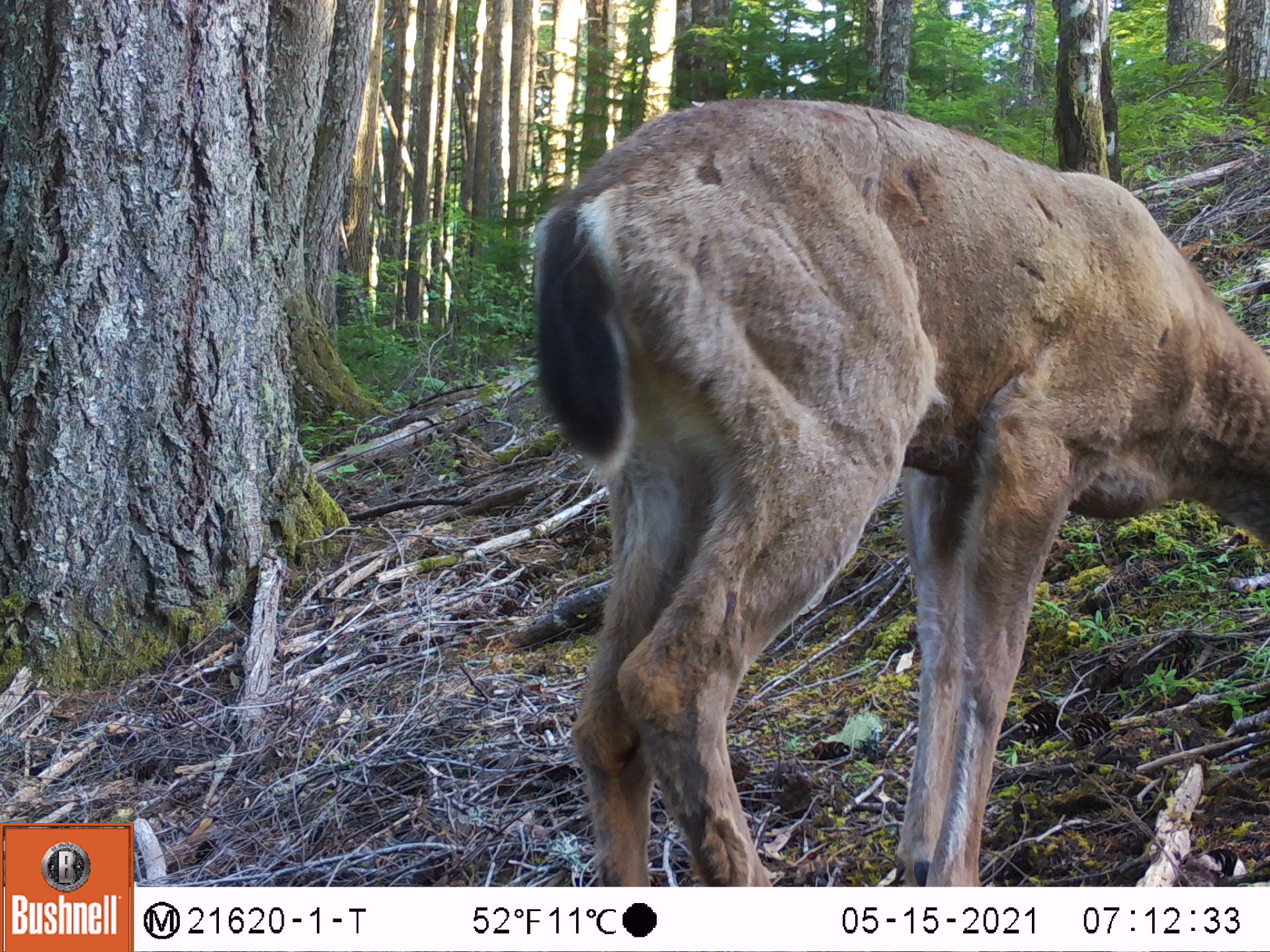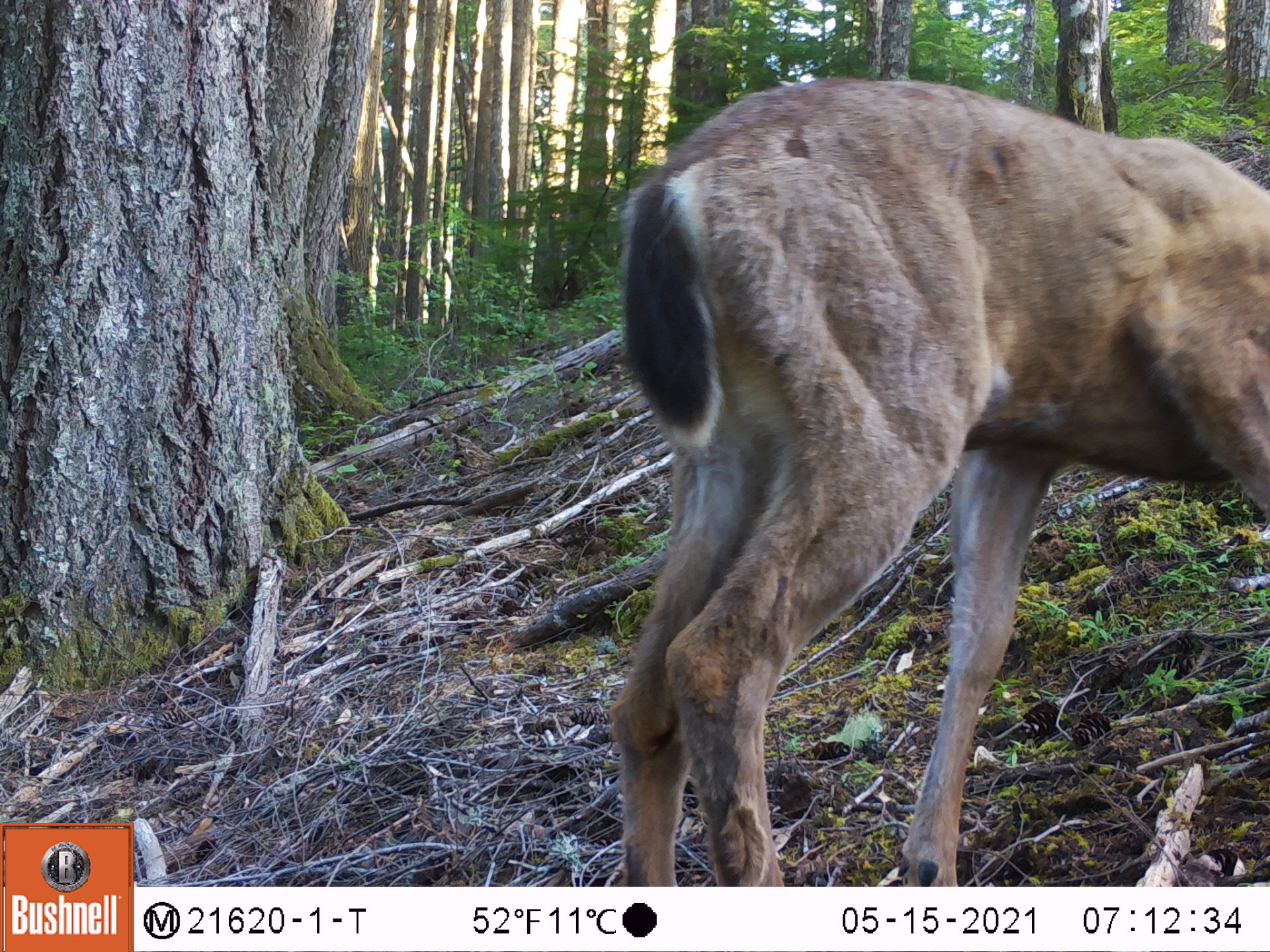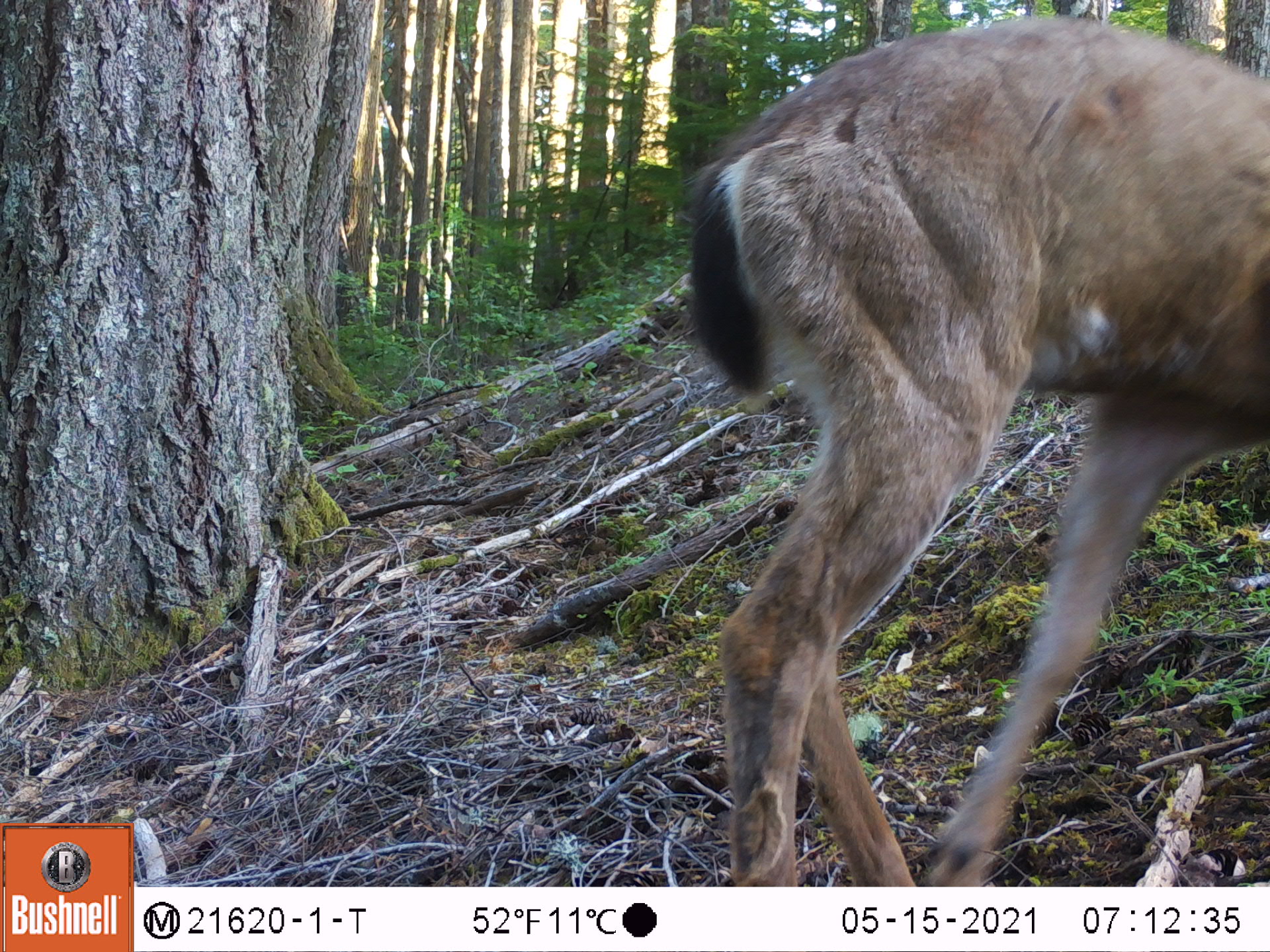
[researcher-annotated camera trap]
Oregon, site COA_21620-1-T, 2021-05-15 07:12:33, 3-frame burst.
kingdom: Animalia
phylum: Chordata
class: Mammalia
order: Artiodactyla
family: Cervidae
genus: Odocoileus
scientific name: Odocoileus hemionus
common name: black-tailed deer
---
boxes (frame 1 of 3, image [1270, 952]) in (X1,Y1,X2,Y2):
black-tailed deer: (520,73,1269,885)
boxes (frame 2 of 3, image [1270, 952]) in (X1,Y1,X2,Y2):
black-tailed deer: (582,47,1267,885)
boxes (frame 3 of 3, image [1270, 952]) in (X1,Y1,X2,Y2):
black-tailed deer: (651,4,1269,886)